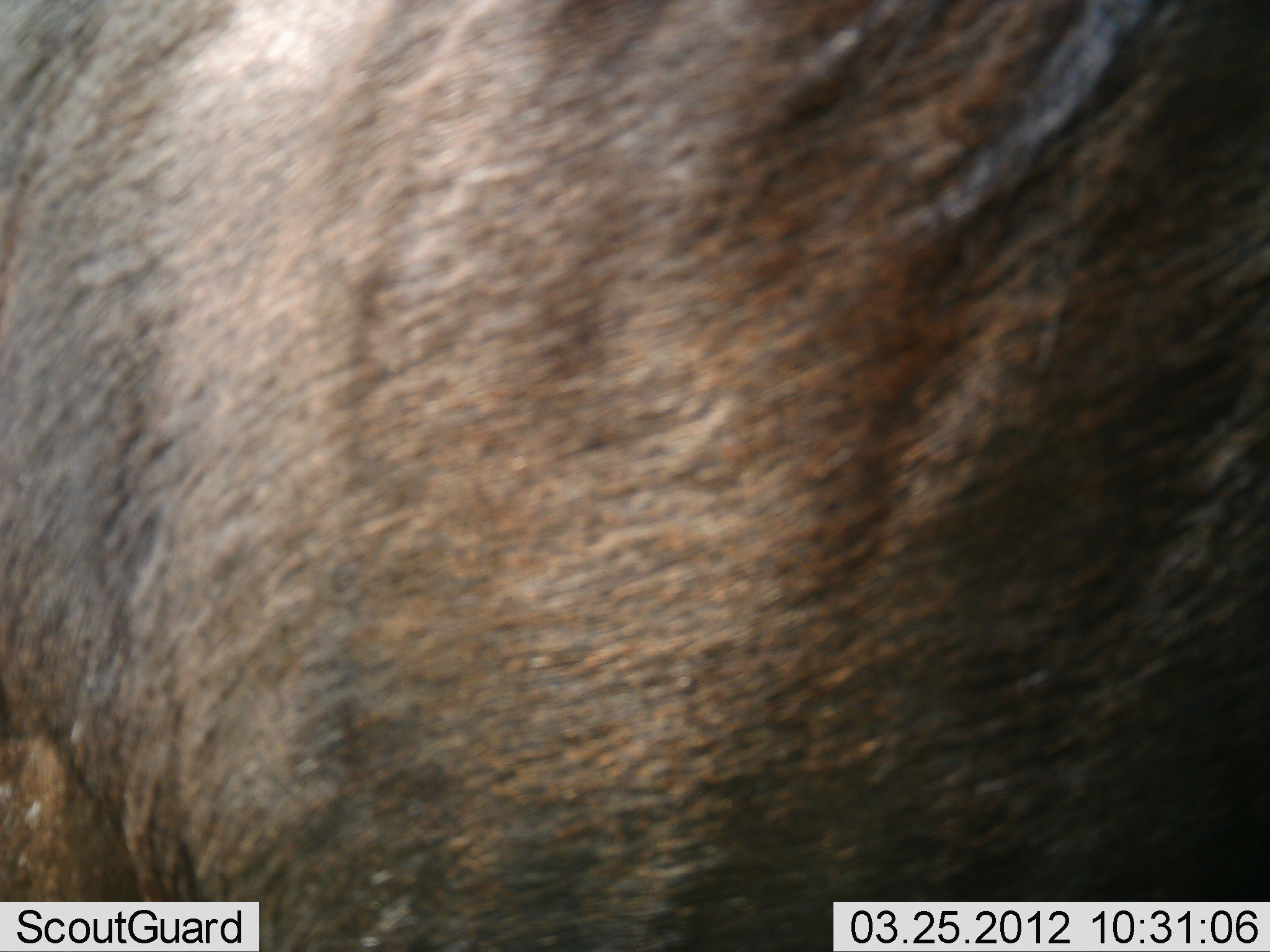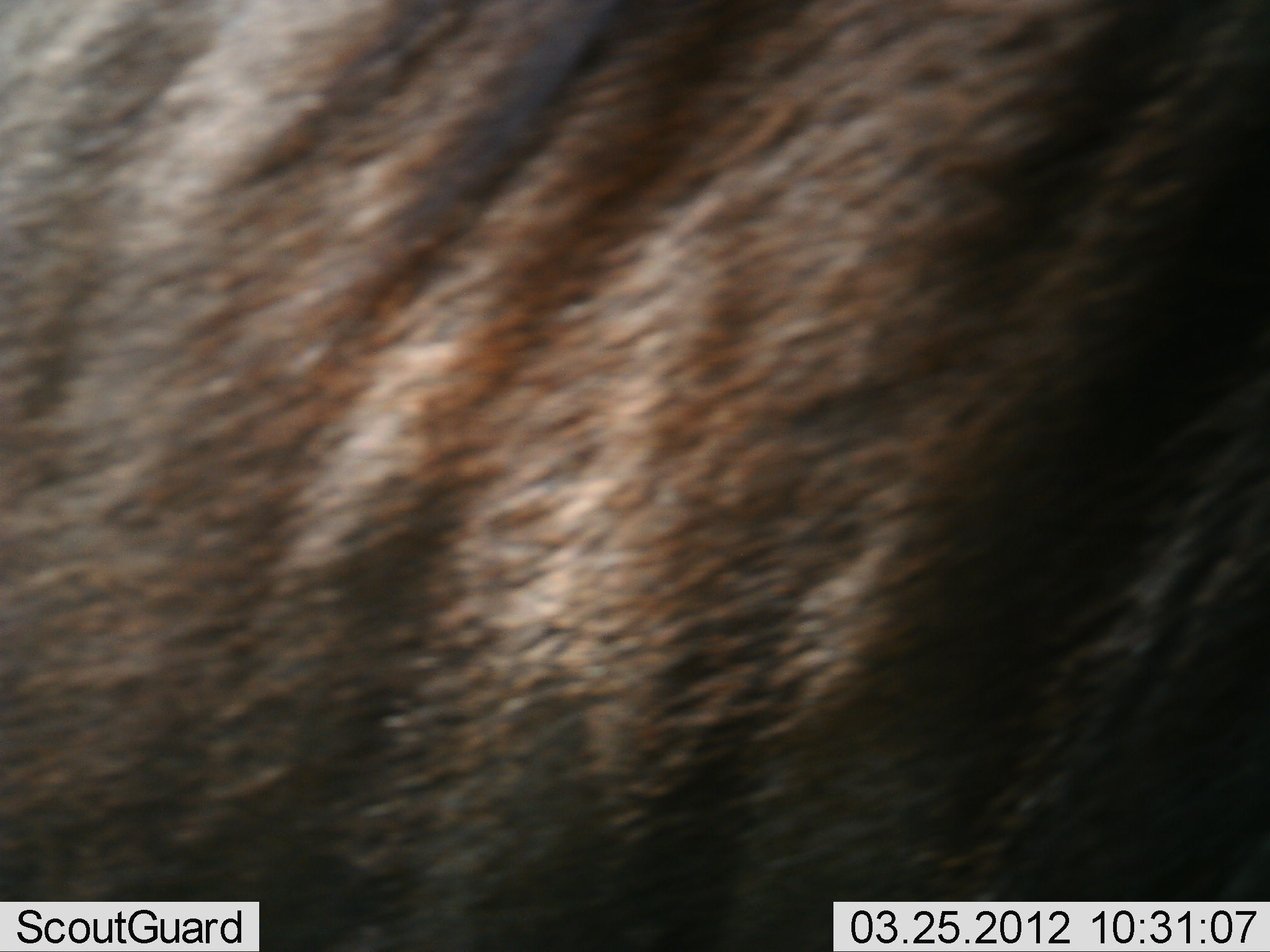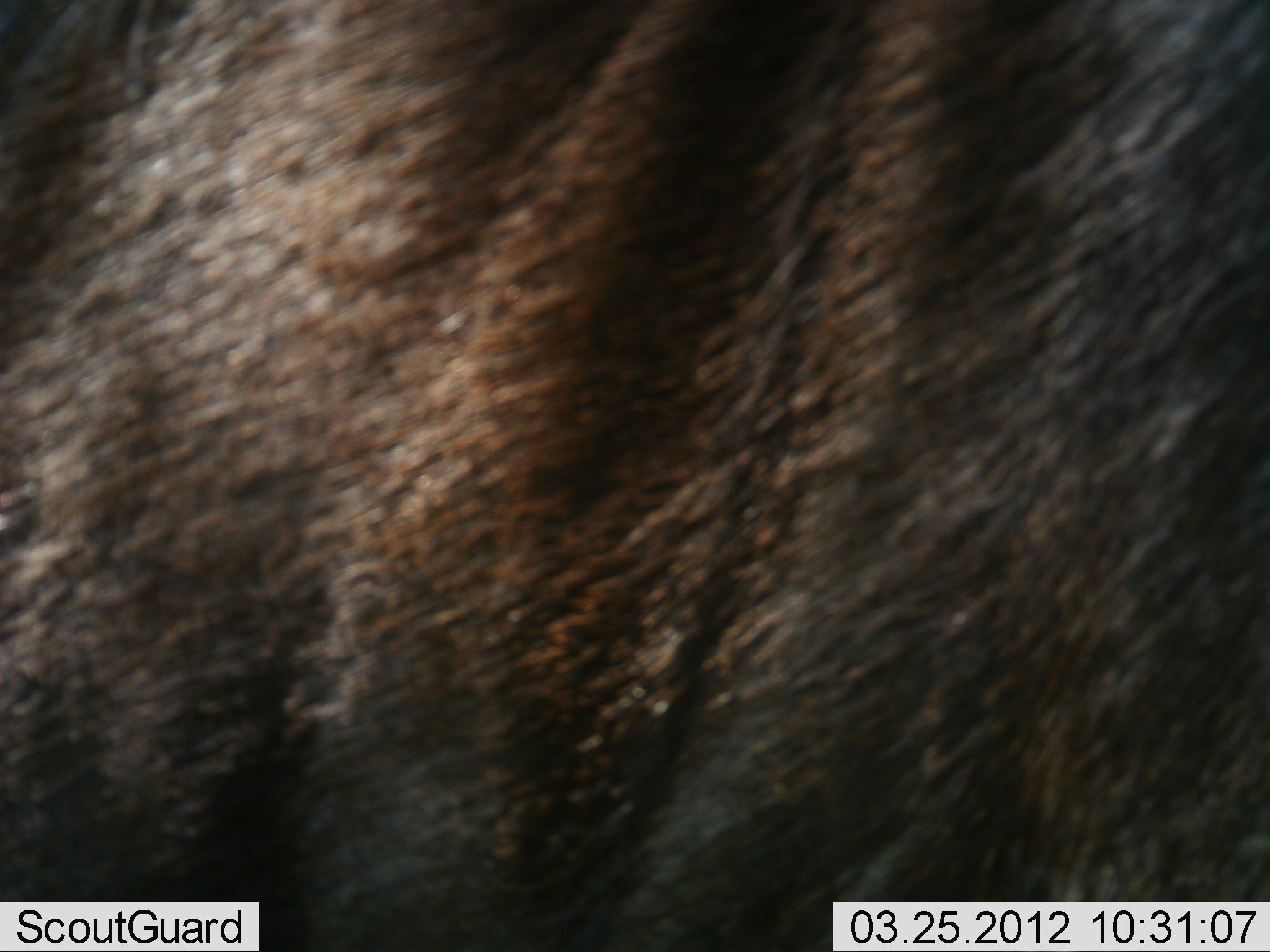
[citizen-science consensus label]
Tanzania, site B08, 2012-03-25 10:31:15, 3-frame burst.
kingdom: Animalia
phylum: Chordata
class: Mammalia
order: Artiodactyla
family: Bovidae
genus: Connochaetes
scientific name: Connochaetes taurinus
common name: blue wildebeest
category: wildebeest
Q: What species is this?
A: Wildebeest (blue wildebeest) (Connochaetes taurinus).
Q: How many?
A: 1.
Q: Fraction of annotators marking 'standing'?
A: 78%.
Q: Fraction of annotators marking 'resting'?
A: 0%.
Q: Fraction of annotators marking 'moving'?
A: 28%.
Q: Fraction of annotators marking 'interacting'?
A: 0%.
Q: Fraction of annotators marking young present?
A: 0%.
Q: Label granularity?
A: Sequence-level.